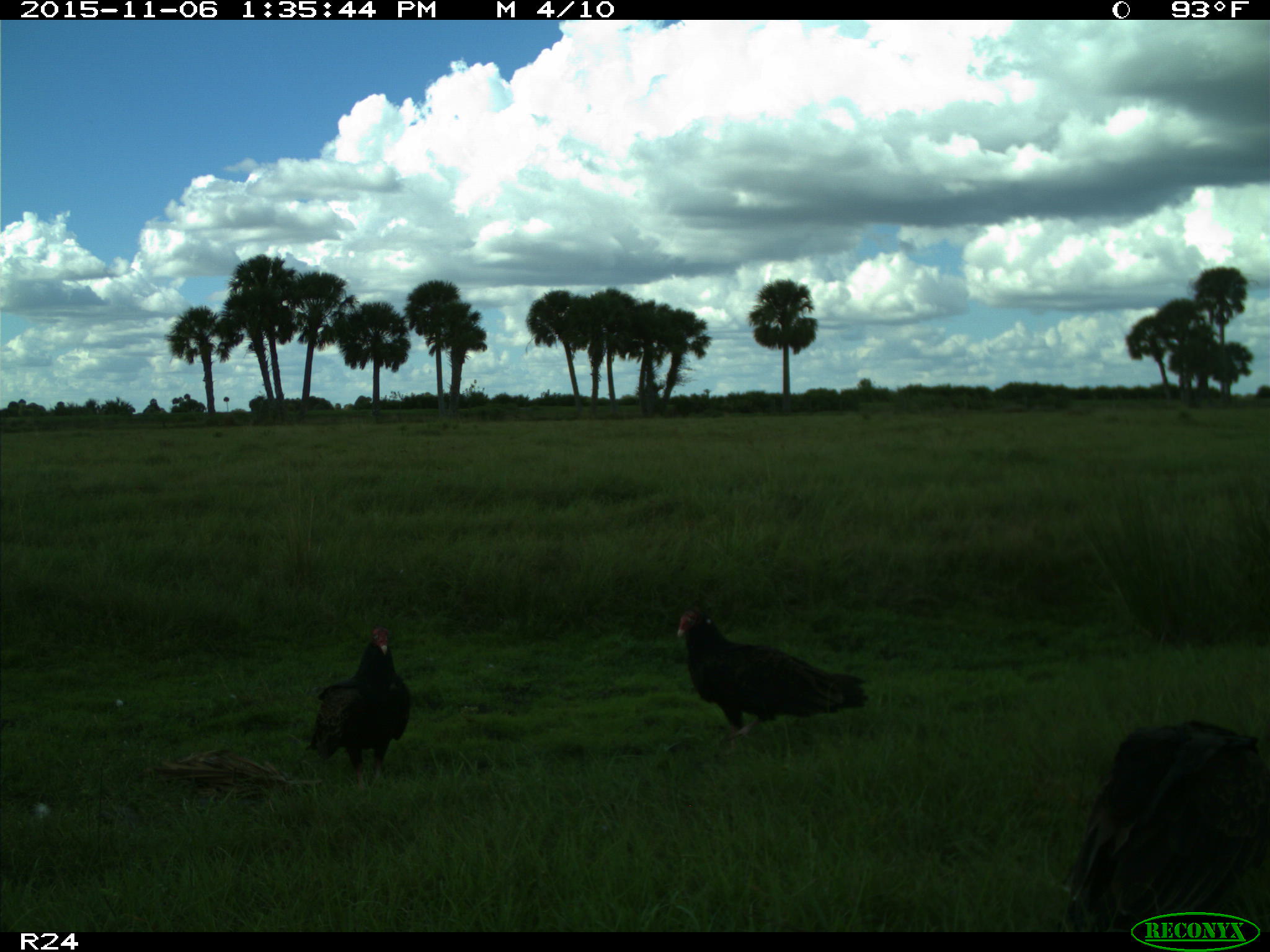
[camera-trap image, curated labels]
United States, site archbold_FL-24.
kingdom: Animalia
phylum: Chordata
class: Aves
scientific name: Aves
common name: birds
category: unidentified bird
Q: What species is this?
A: Unidentified bird (birds) (Aves).